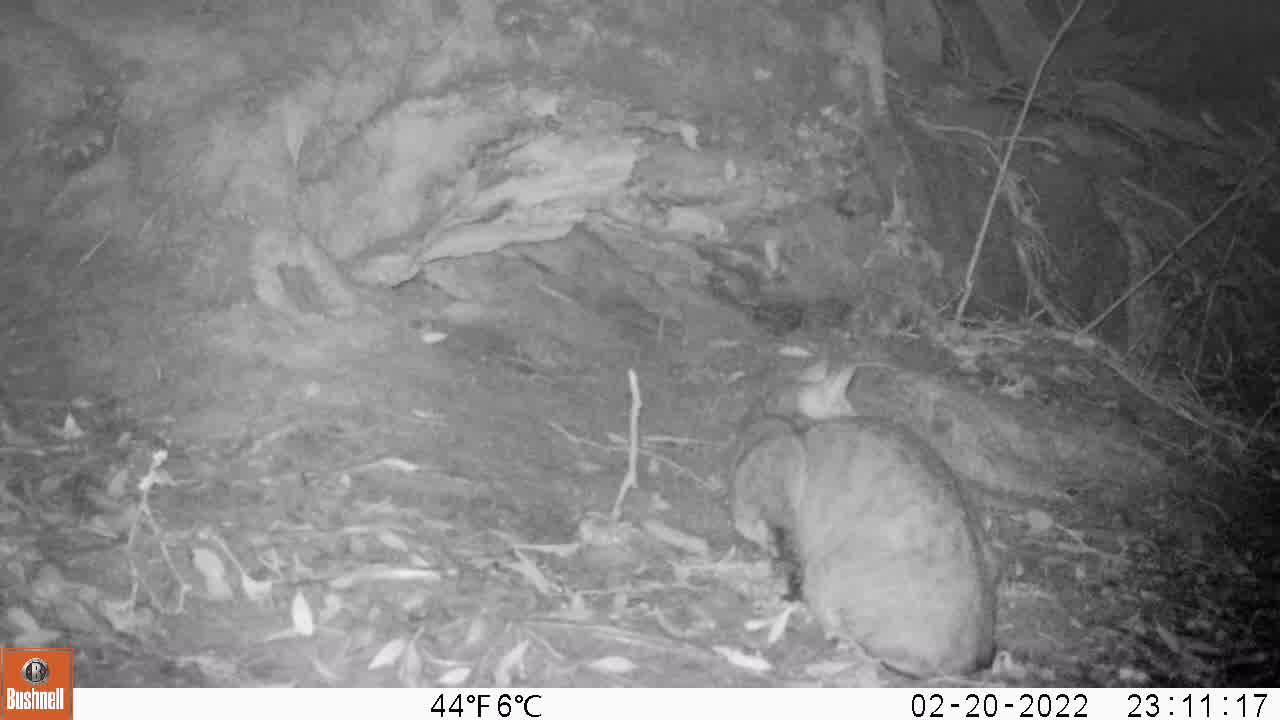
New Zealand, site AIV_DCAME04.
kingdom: Animalia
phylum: Chordata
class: Mammalia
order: Carnivora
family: Felidae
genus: Felis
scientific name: Felis catus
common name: domestic cat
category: cat